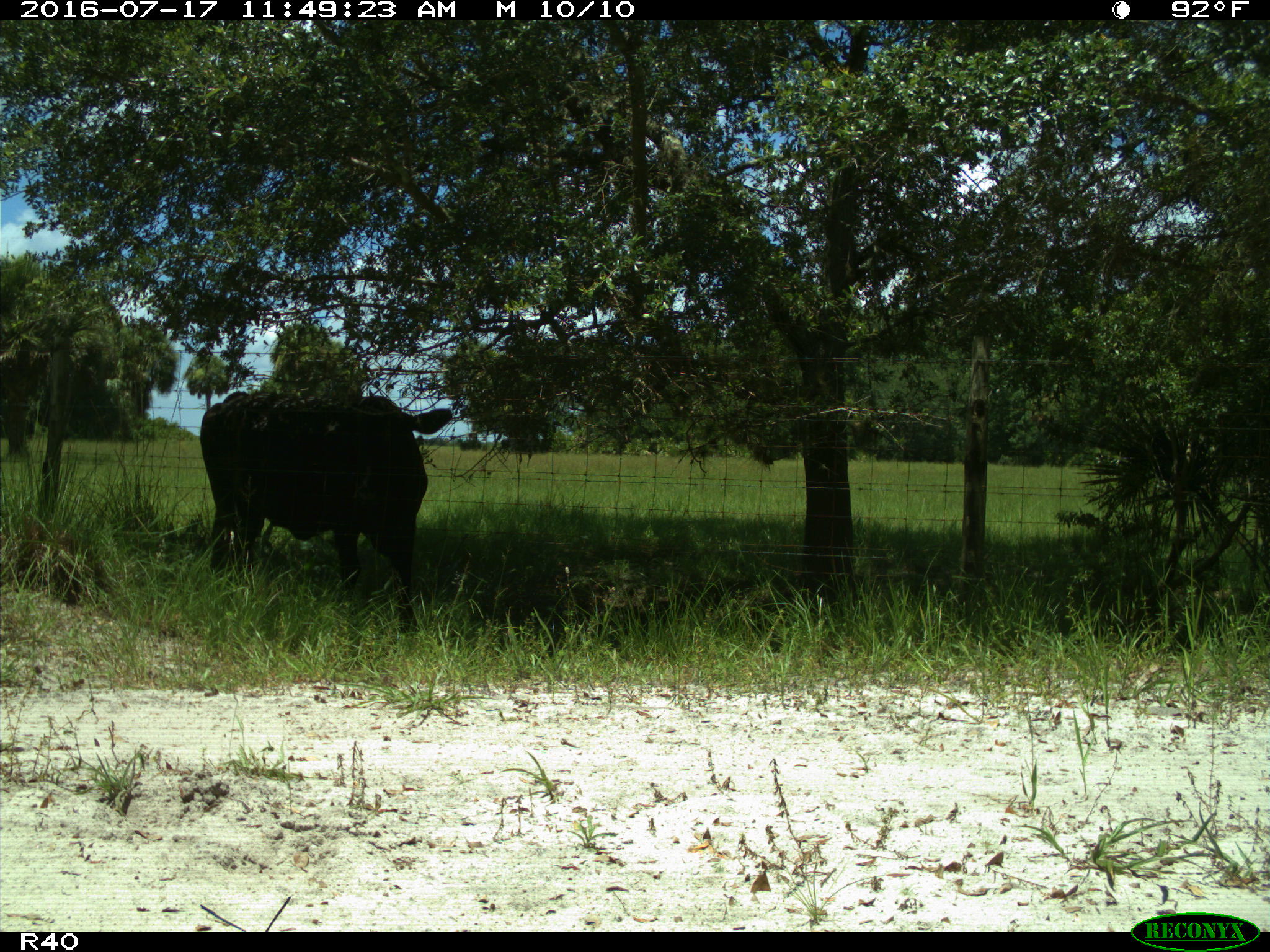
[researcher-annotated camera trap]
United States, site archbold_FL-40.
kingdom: Animalia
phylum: Chordata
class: Mammalia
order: Artiodactyla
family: Bovidae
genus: Bos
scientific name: Bos taurus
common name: domestic cow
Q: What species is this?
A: Bos taurus (domestic cow).